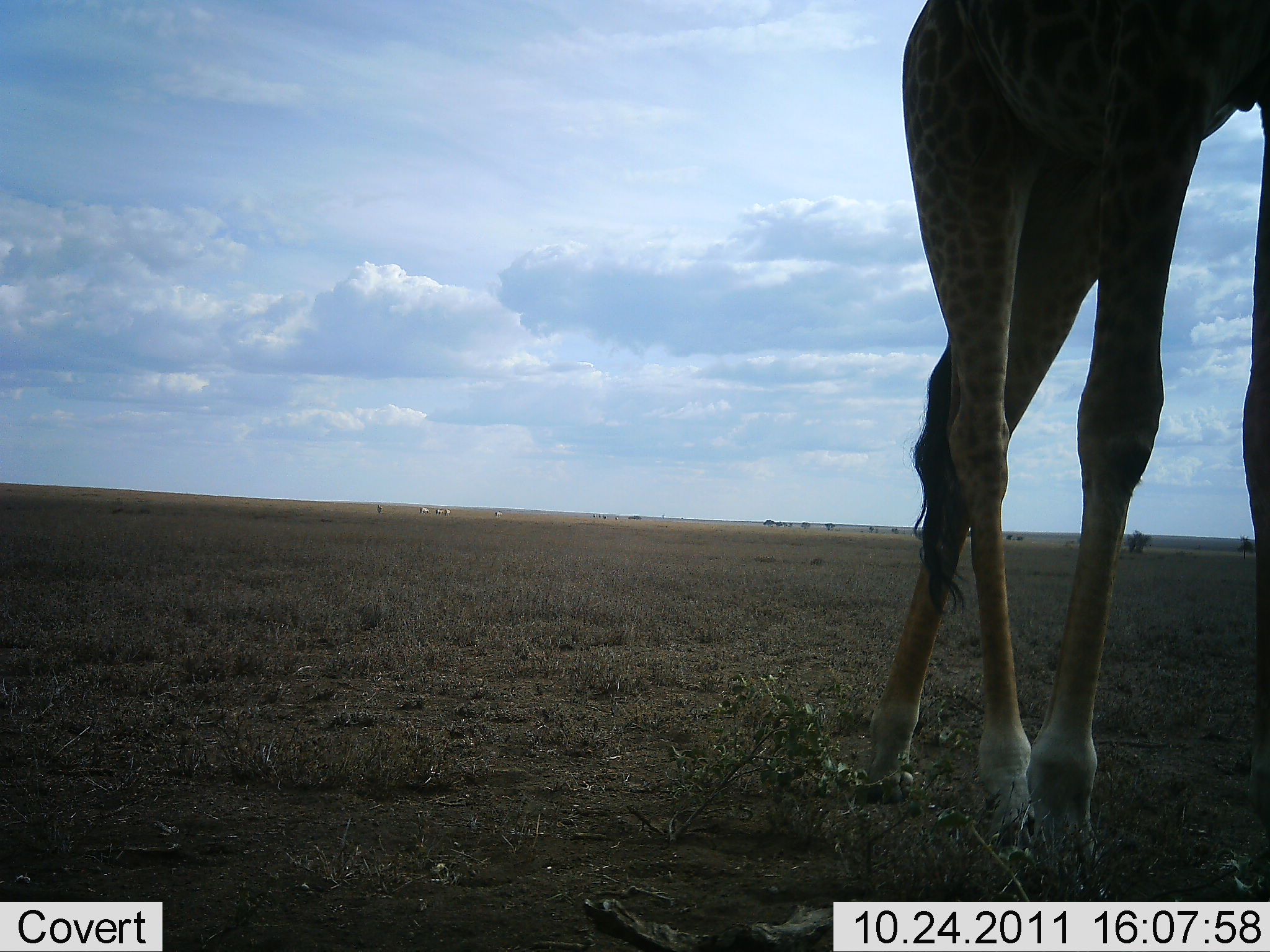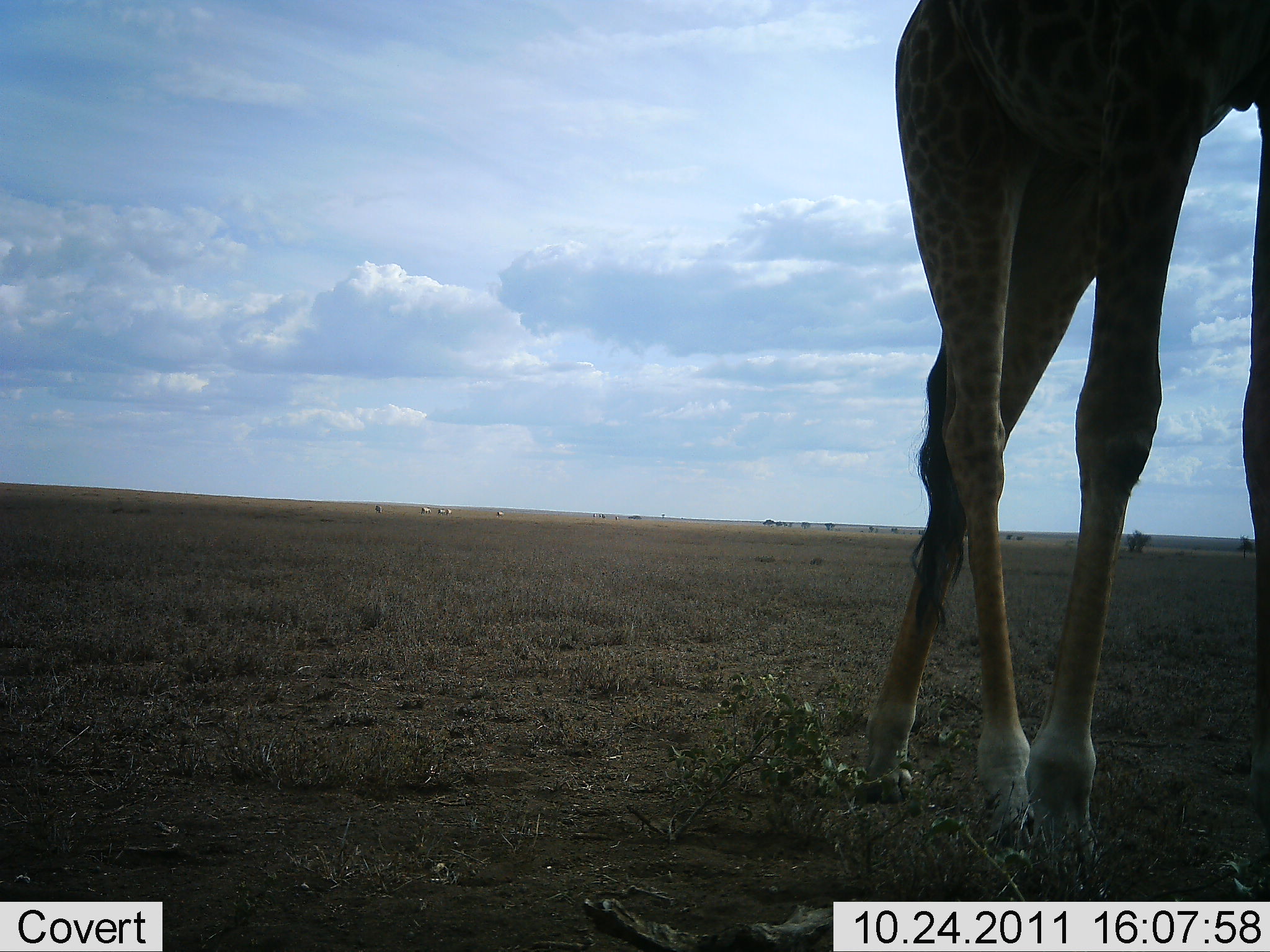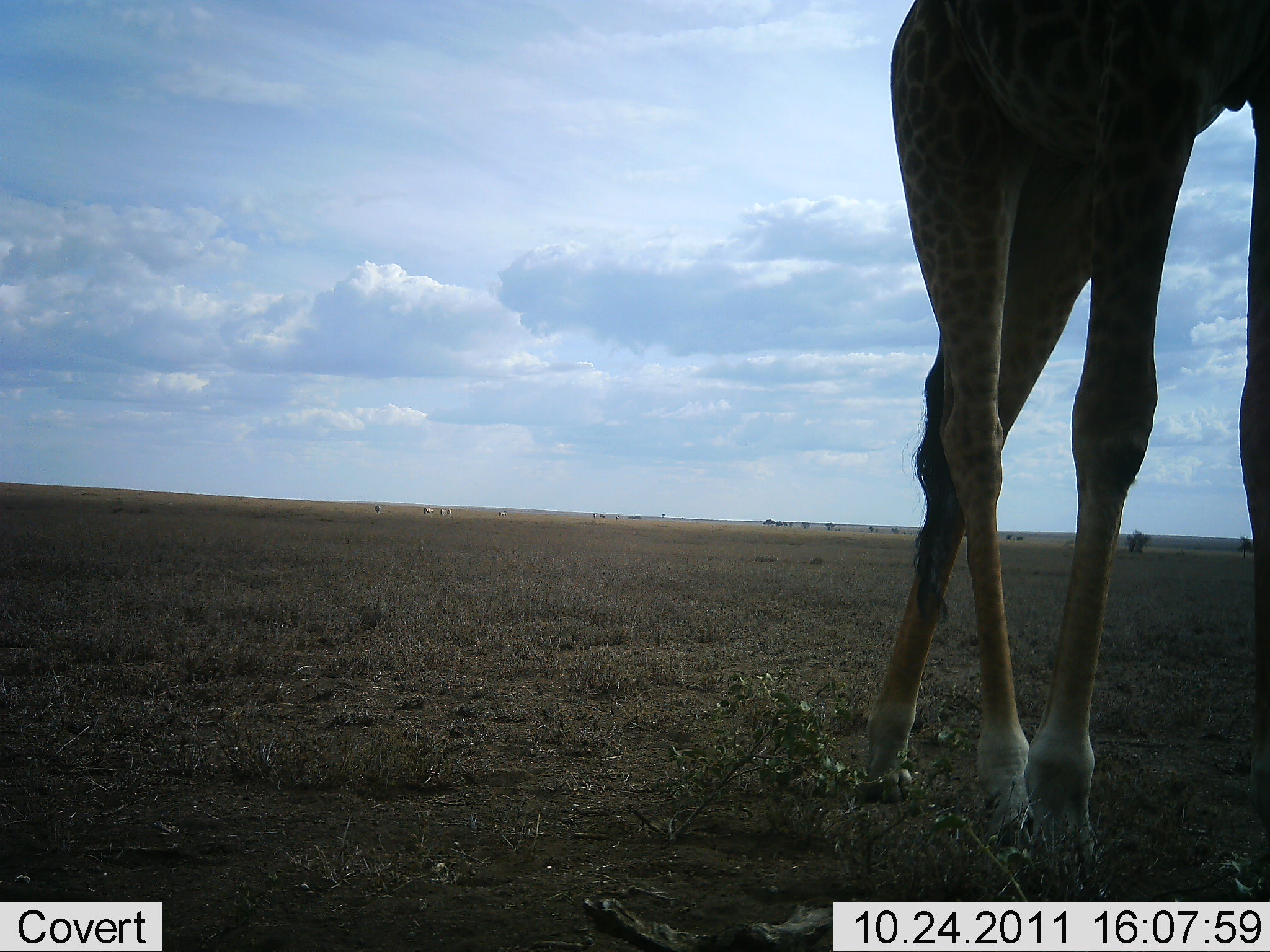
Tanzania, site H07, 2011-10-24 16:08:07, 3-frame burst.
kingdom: Animalia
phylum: Chordata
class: Mammalia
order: Artiodactyla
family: Giraffidae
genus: Giraffa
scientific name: Giraffa camelopardalis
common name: giraffe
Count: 1.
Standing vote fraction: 81%.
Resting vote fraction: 0%.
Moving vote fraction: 12%.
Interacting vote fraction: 0%.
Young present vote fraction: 0%.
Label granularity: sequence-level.